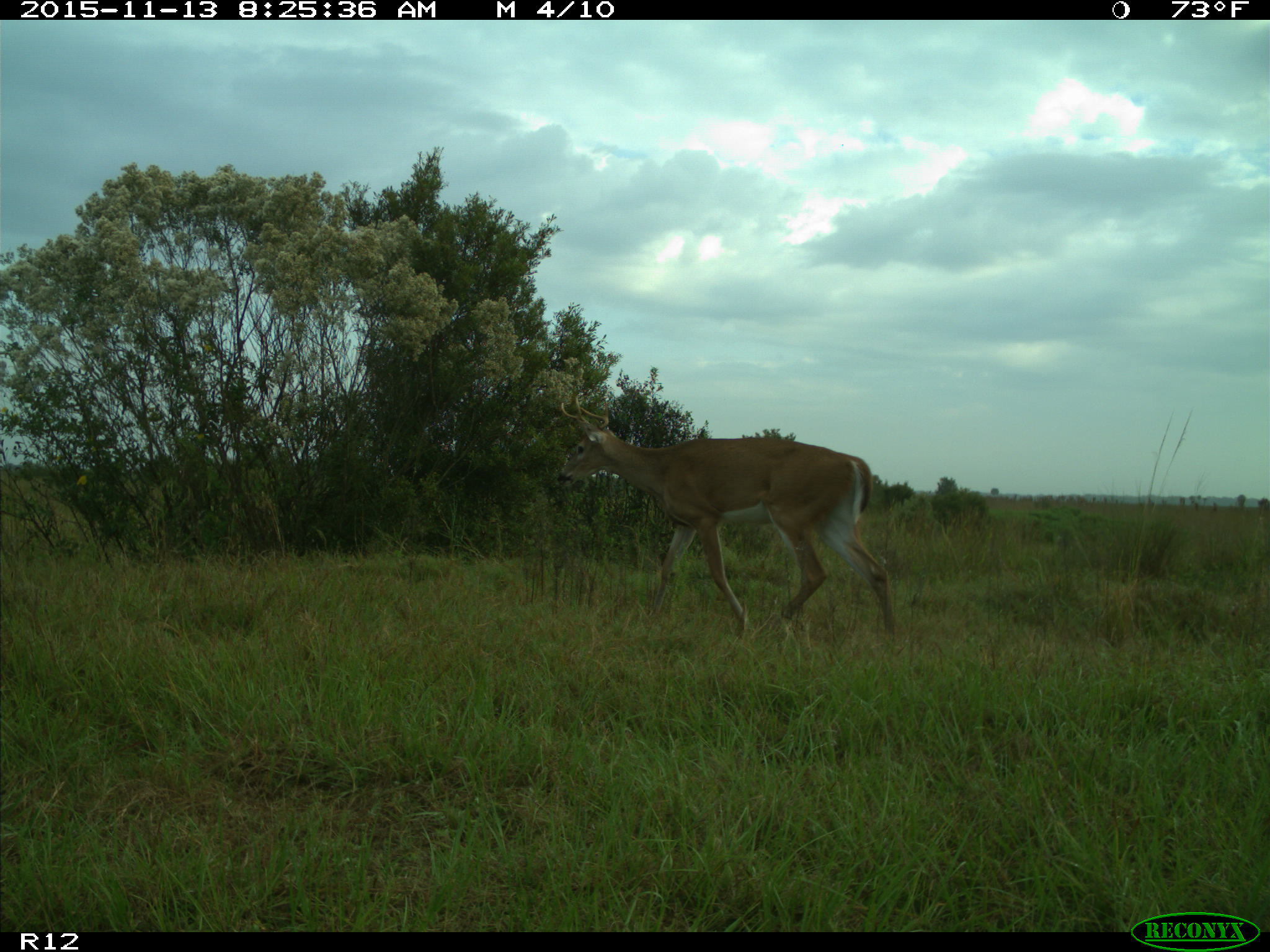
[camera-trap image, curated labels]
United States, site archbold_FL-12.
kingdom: Animalia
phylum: Chordata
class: Mammalia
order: Artiodactyla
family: Cervidae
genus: Odocoileus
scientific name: Odocoileus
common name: deer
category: unidentified deer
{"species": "unidentified deer (deer) (Odocoileus)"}